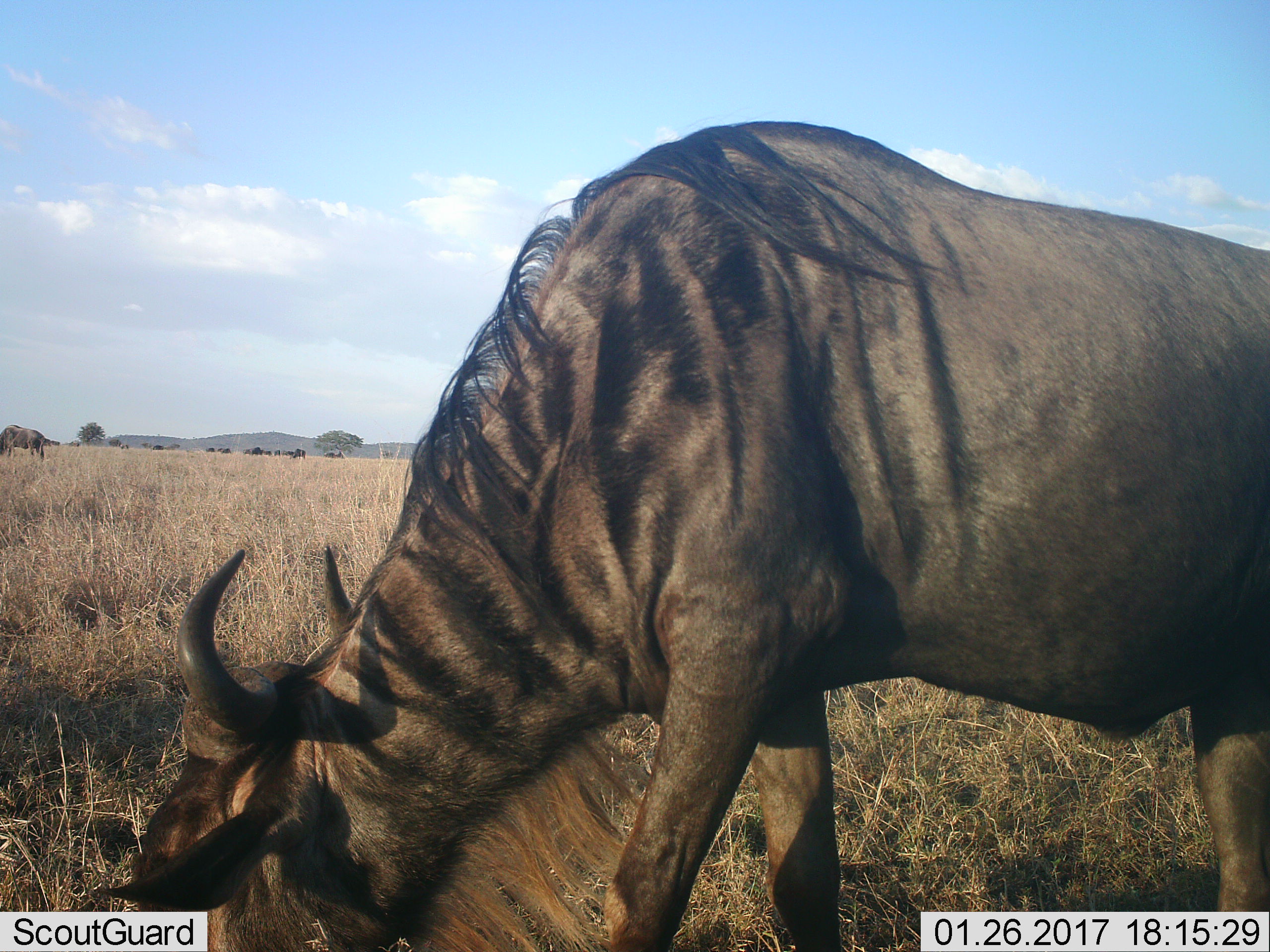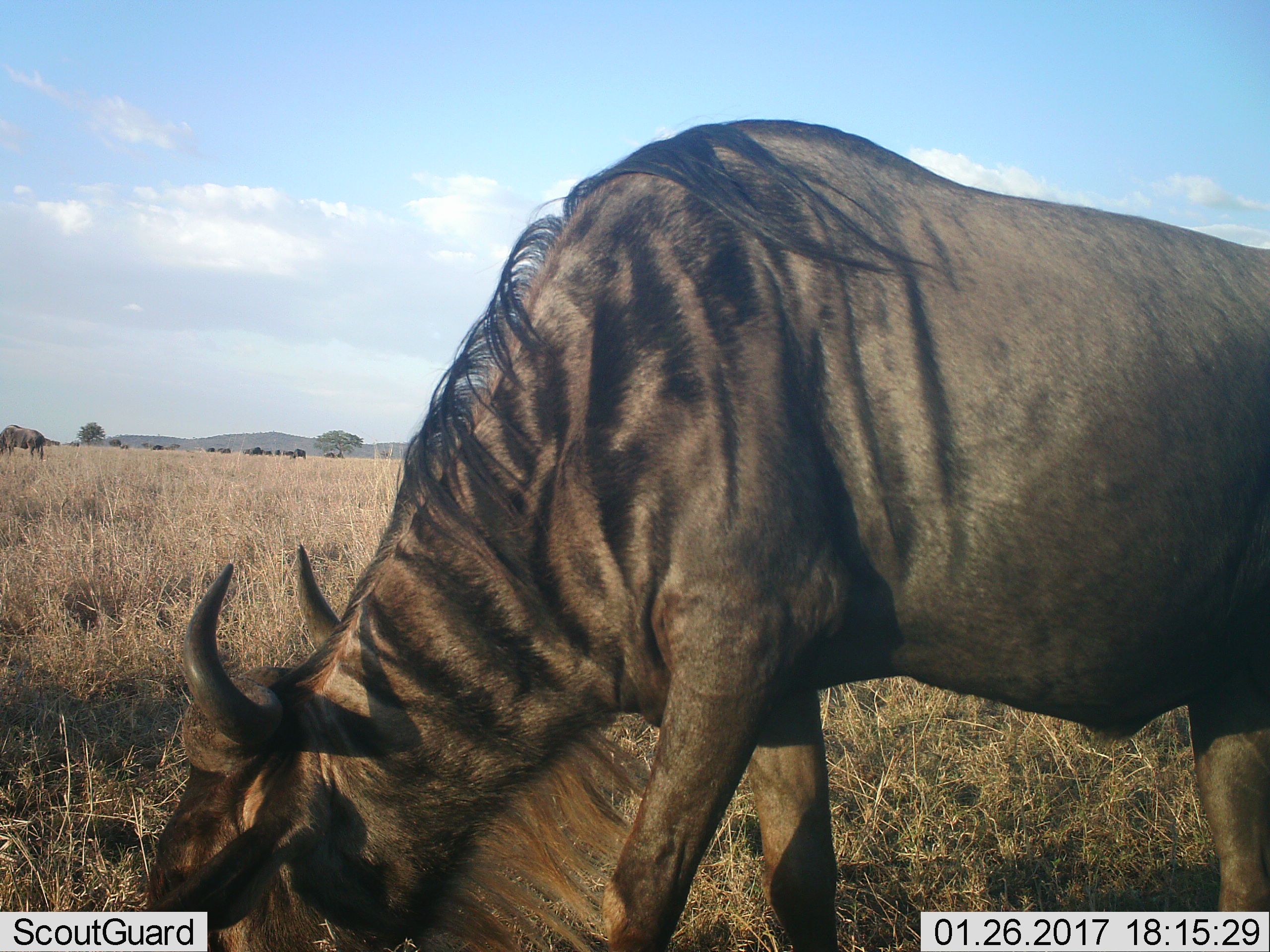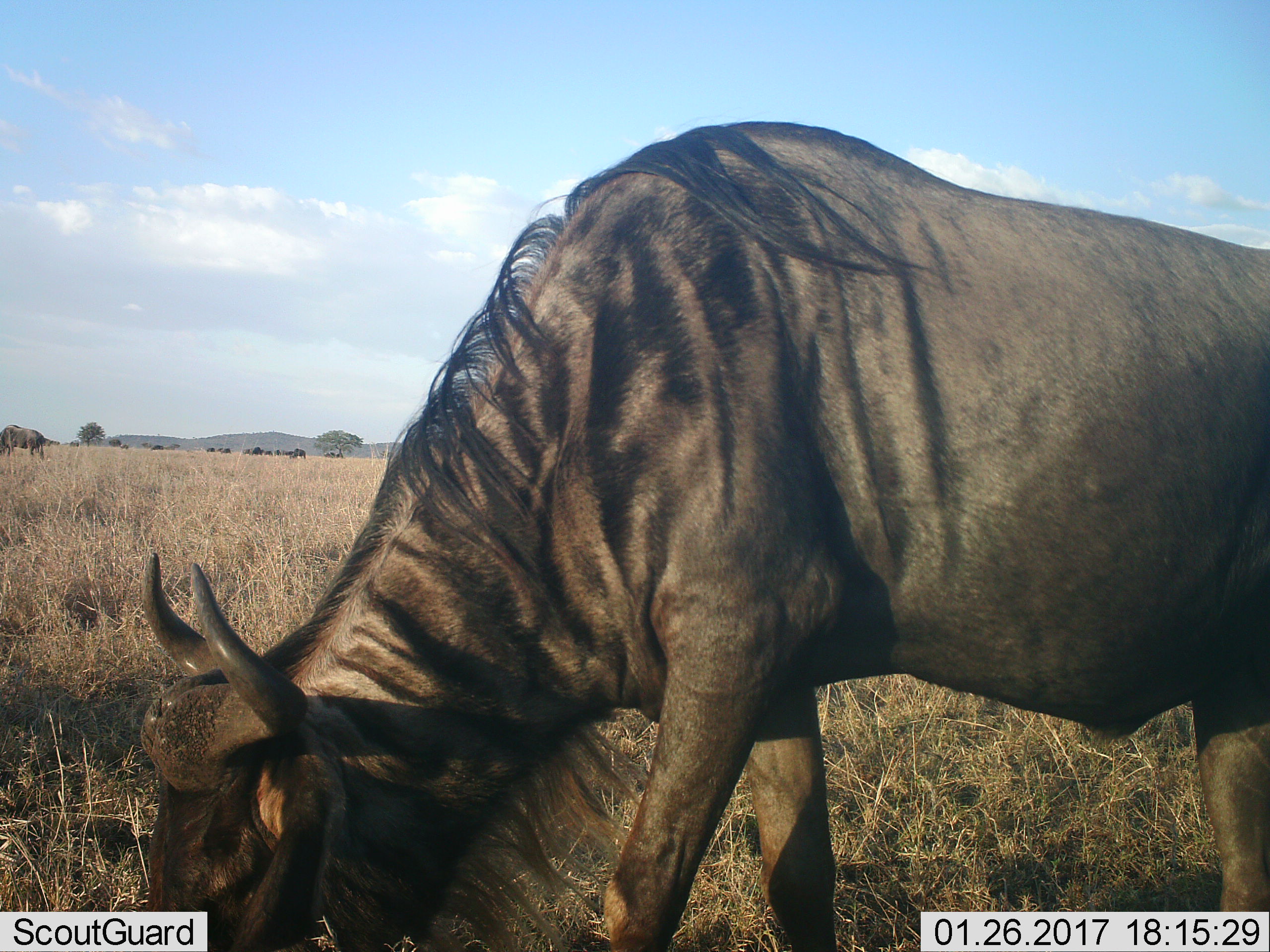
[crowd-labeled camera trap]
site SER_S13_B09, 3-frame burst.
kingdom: Animalia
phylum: Chordata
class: Mammalia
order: Artiodactyla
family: Bovidae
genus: Connochaetes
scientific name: Connochaetes taurinus taurinus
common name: blue wildebeest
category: wildebeestblue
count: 11-50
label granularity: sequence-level